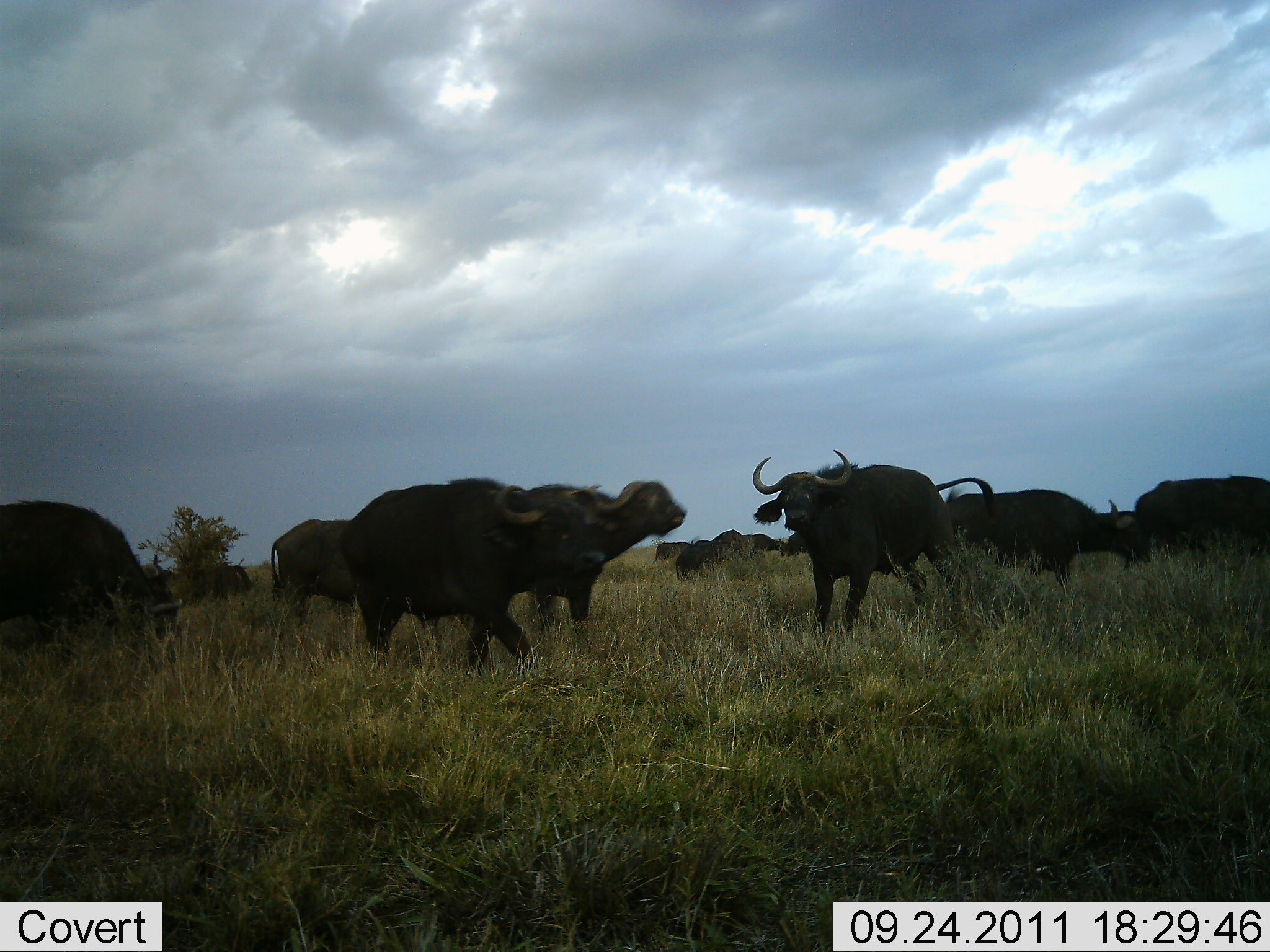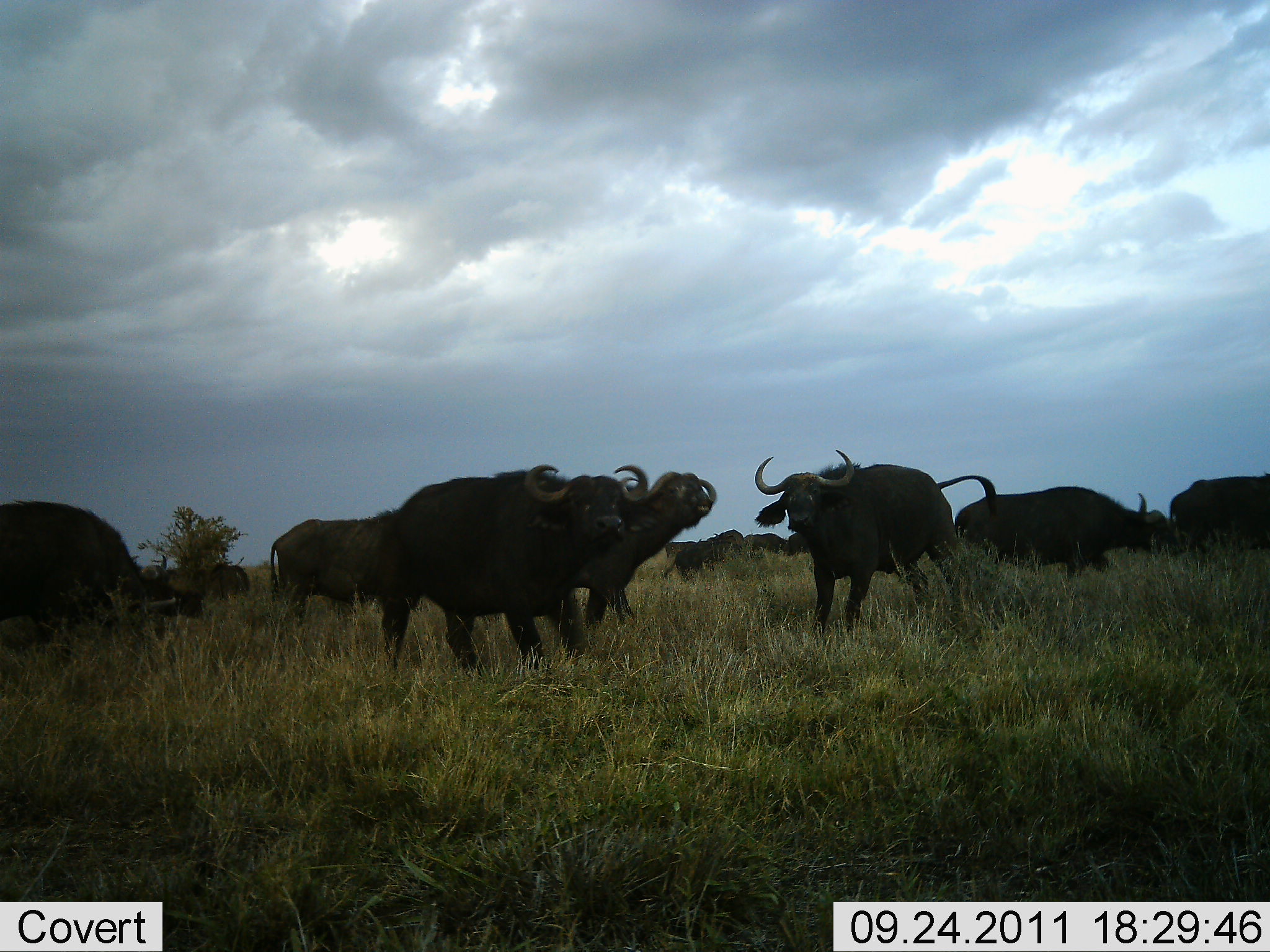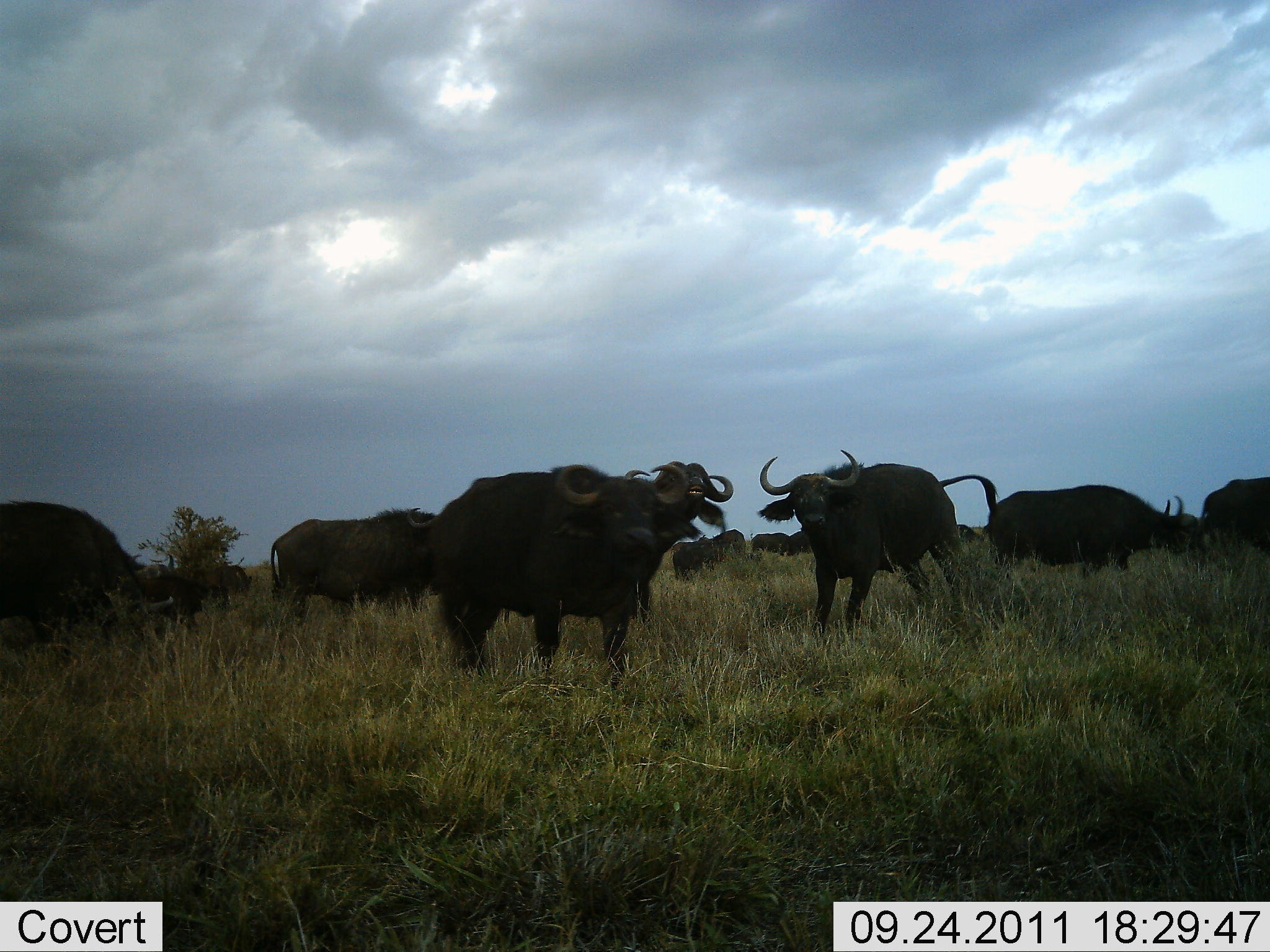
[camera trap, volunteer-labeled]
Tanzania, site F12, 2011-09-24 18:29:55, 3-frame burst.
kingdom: Animalia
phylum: Chordata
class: Mammalia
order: Artiodactyla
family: Bovidae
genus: Syncerus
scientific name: Syncerus caffer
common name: cape buffalo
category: buffalo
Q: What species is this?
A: Buffalo (cape buffalo) (Syncerus caffer).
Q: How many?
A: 11-50.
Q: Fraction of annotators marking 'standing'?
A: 70%.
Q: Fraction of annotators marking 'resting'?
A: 0%.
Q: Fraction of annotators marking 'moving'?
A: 40%.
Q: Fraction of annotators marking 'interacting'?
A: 10%.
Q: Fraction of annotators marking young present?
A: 0%.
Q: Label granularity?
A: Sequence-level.